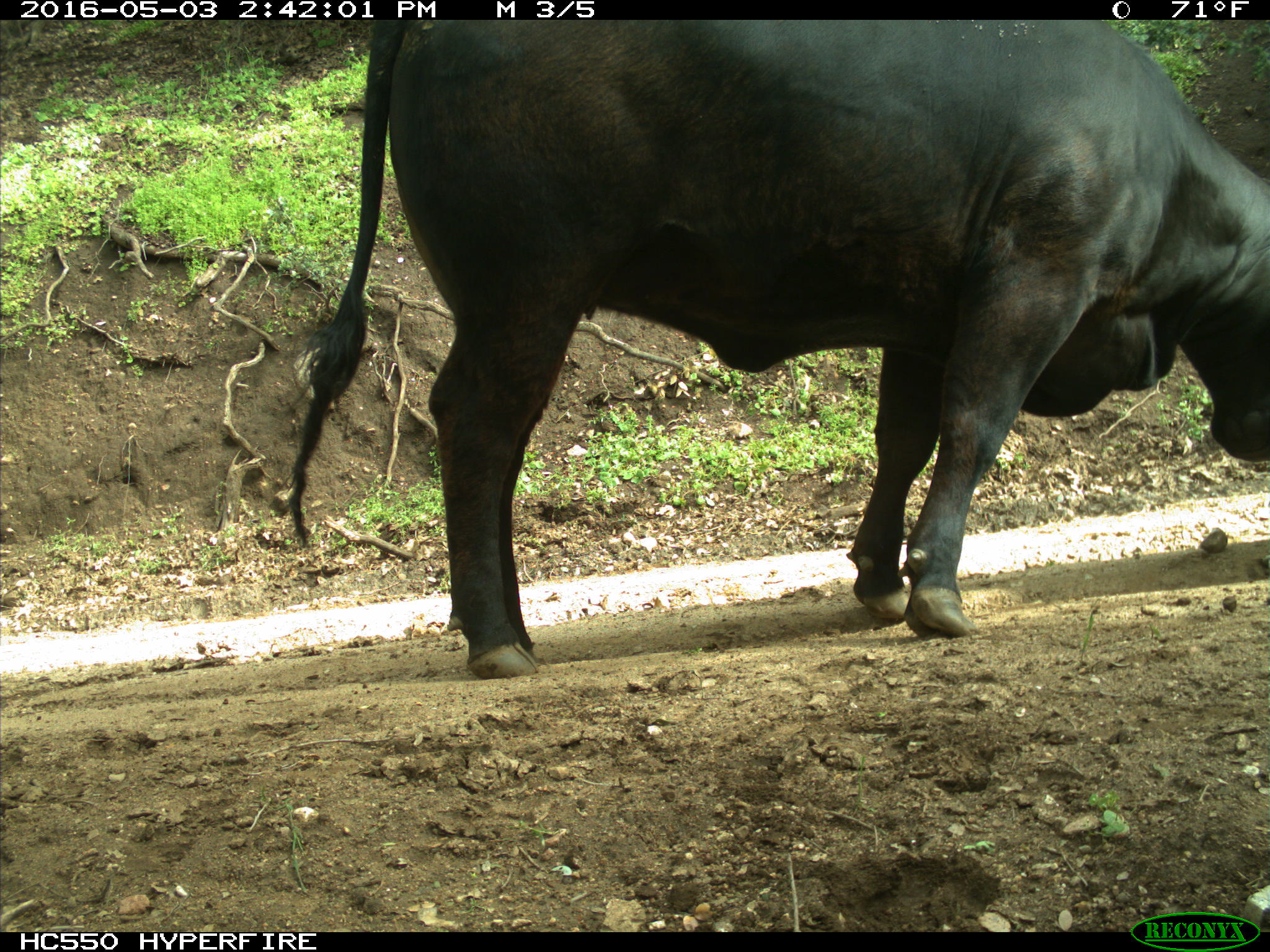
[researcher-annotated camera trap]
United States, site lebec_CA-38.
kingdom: Animalia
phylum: Chordata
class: Mammalia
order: Artiodactyla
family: Bovidae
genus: Bos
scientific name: Bos taurus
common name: domestic cow